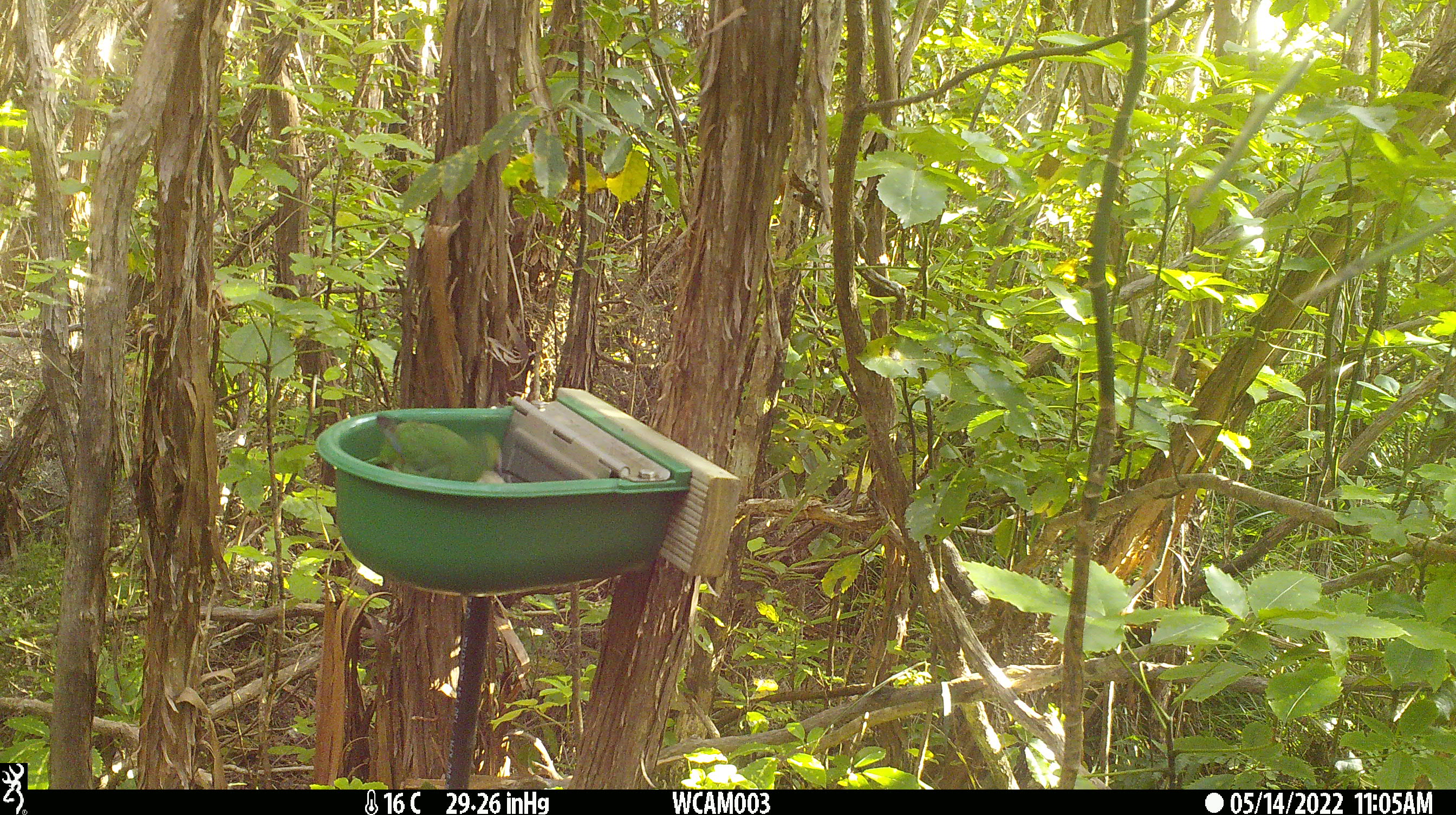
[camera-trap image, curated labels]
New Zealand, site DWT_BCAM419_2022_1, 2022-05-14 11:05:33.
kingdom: Animalia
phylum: Chordata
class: Aves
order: Psittaciformes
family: Psittaculidae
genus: Cyanoramphus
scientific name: Cyanoramphus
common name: parakeet